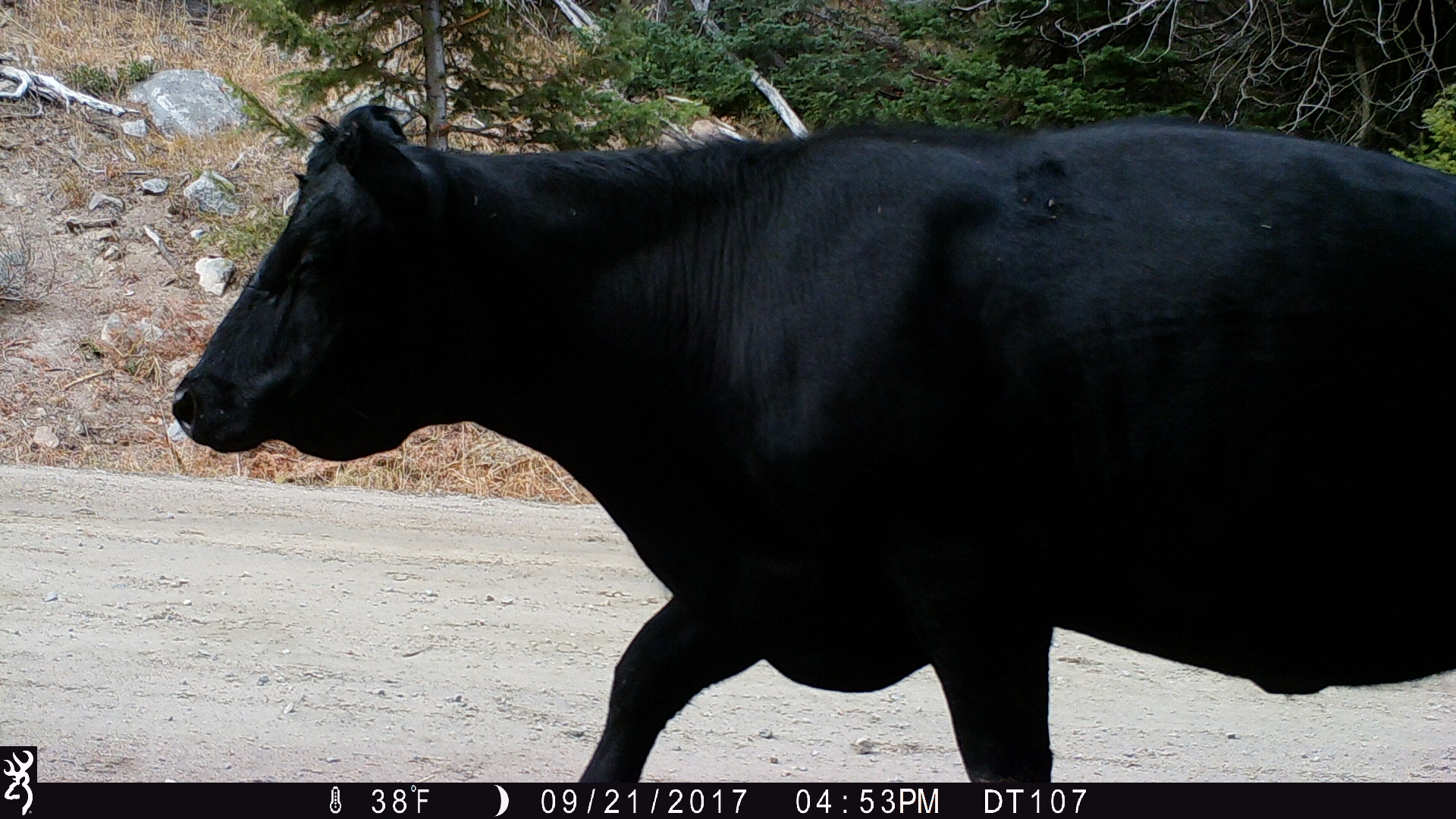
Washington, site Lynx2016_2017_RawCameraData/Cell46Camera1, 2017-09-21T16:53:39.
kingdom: Animalia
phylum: Chordata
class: Mammalia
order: Artiodactyla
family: Bovidae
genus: Bos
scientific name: Bos taurus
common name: domestic cattle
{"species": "domestic cattle (Bos taurus)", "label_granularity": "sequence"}